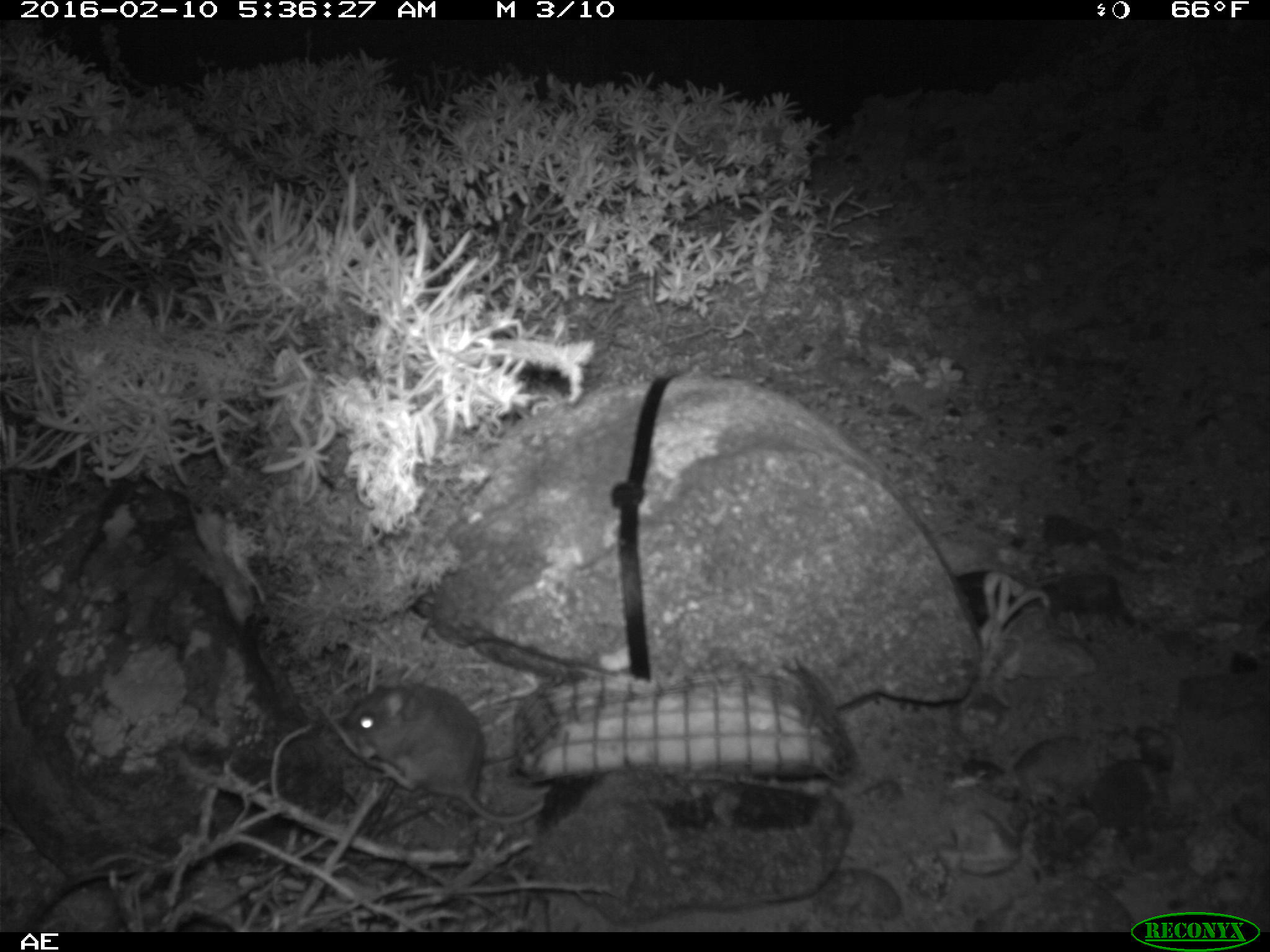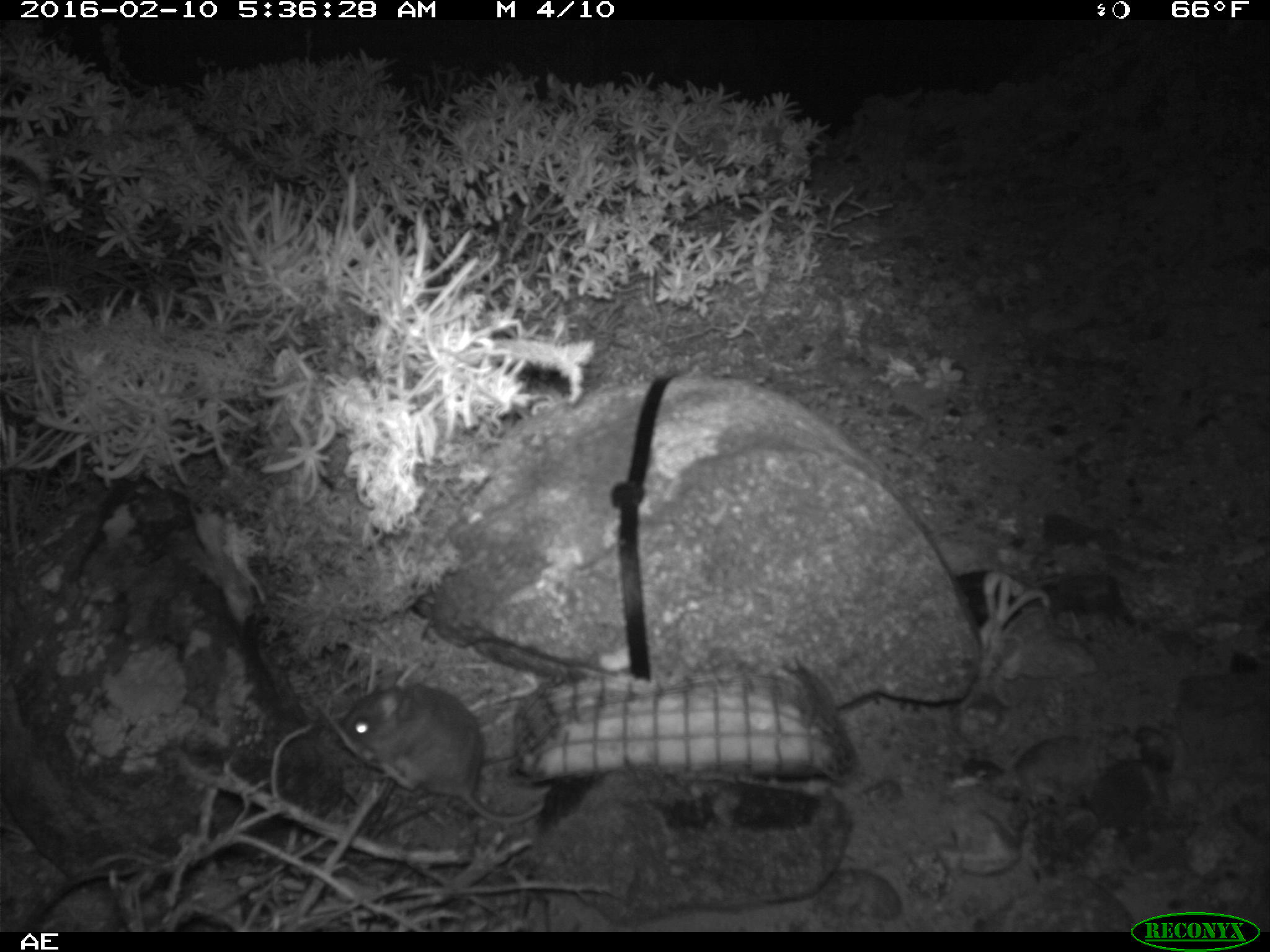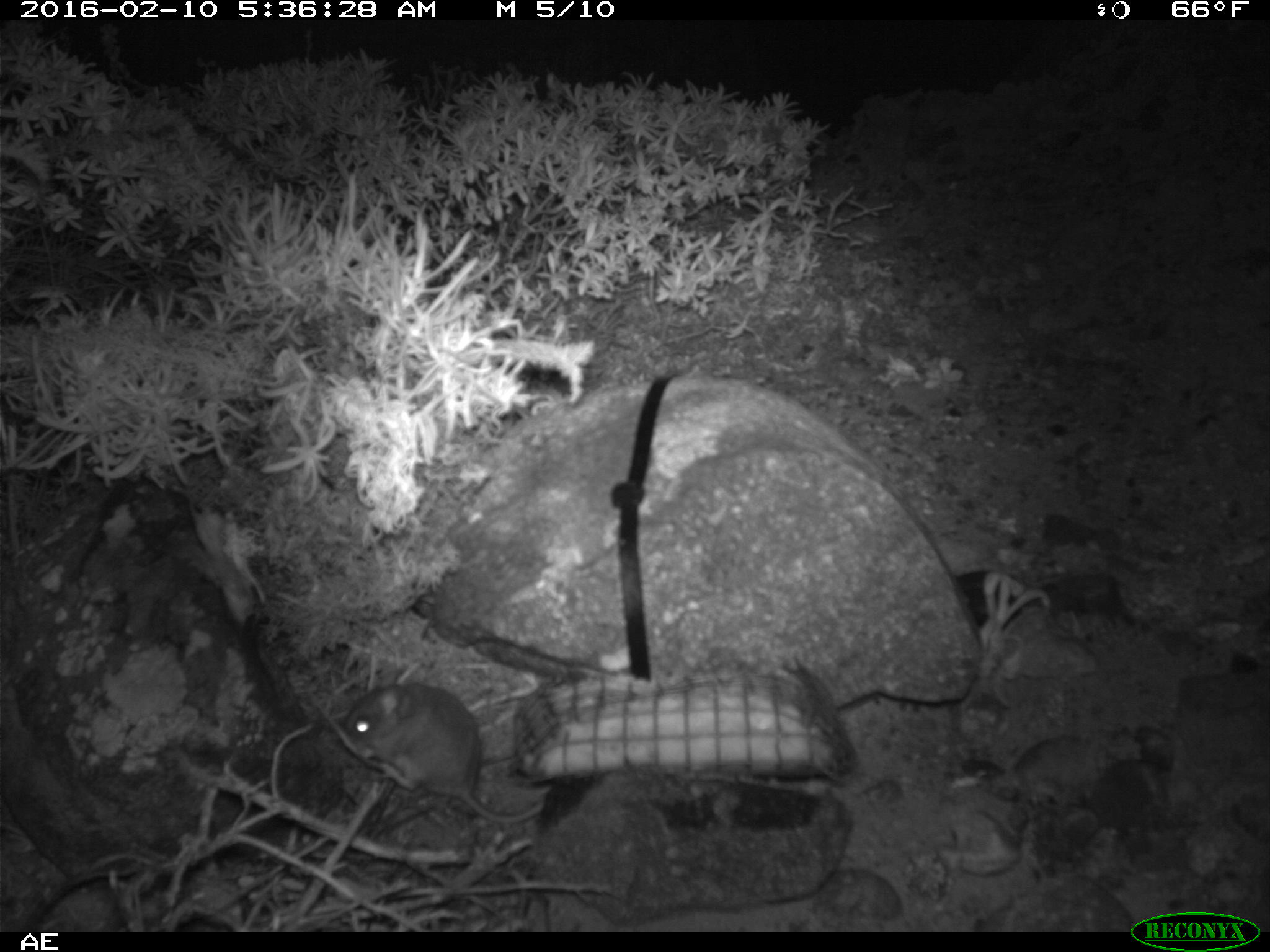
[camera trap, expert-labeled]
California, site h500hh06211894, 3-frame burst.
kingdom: Animalia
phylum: Chordata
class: Mammalia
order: Rodentia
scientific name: Rodentia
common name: rodent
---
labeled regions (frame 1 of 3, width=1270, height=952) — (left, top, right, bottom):
rodent: (342, 681, 548, 825)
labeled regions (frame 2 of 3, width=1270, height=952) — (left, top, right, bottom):
rodent: (340, 687, 544, 825)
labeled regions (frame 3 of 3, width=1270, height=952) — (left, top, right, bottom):
rodent: (341, 682, 550, 824)